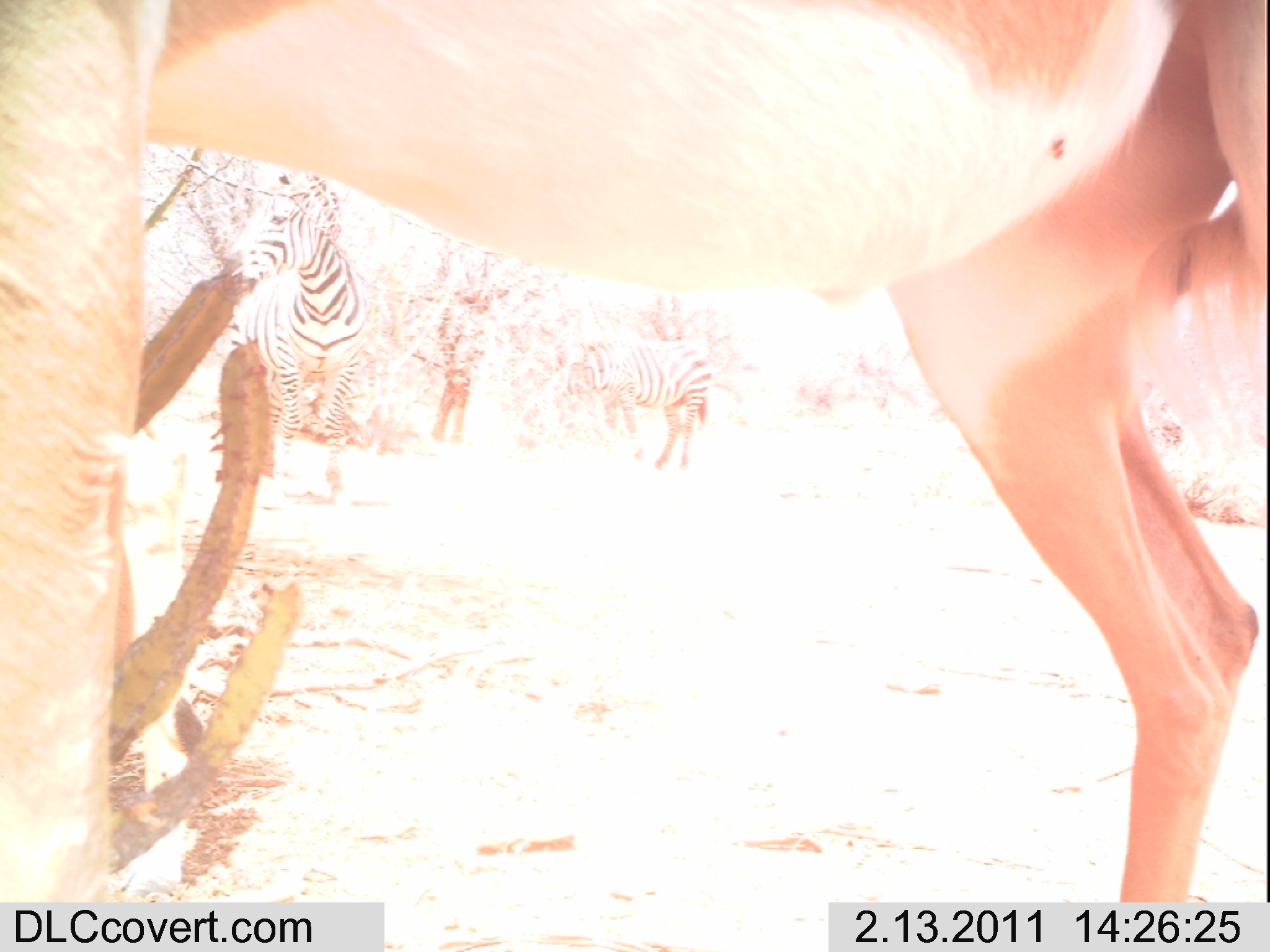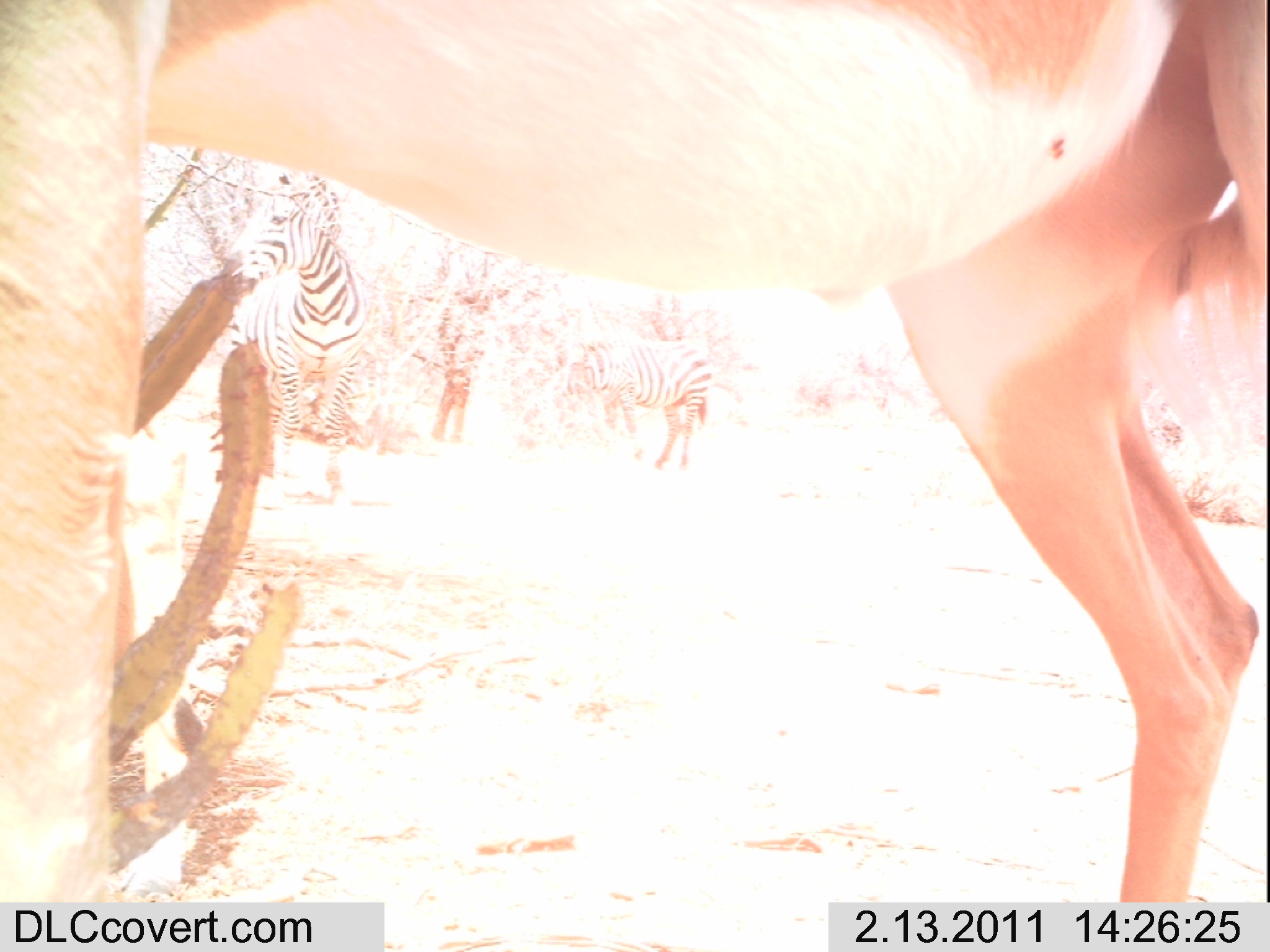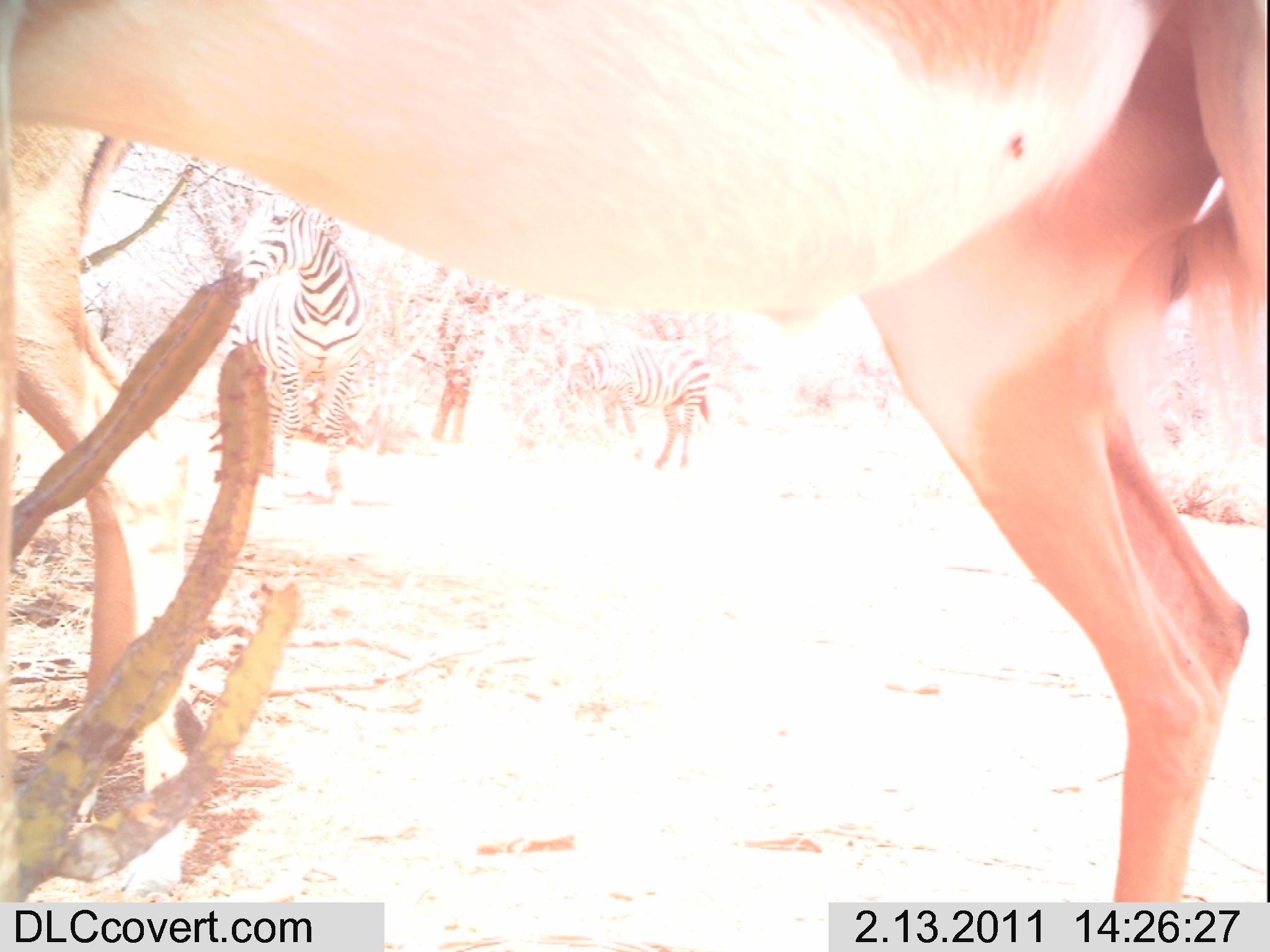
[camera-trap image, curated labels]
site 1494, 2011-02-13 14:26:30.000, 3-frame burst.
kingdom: Animalia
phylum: Chordata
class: Mammalia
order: Artiodactyla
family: Bovidae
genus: Aepyceros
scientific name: Aepyceros melampus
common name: impala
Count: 1.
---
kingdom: Animalia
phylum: Chordata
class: Mammalia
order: Perissodactyla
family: Equidae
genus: Equus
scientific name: Equus quagga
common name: plains zebra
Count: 2.